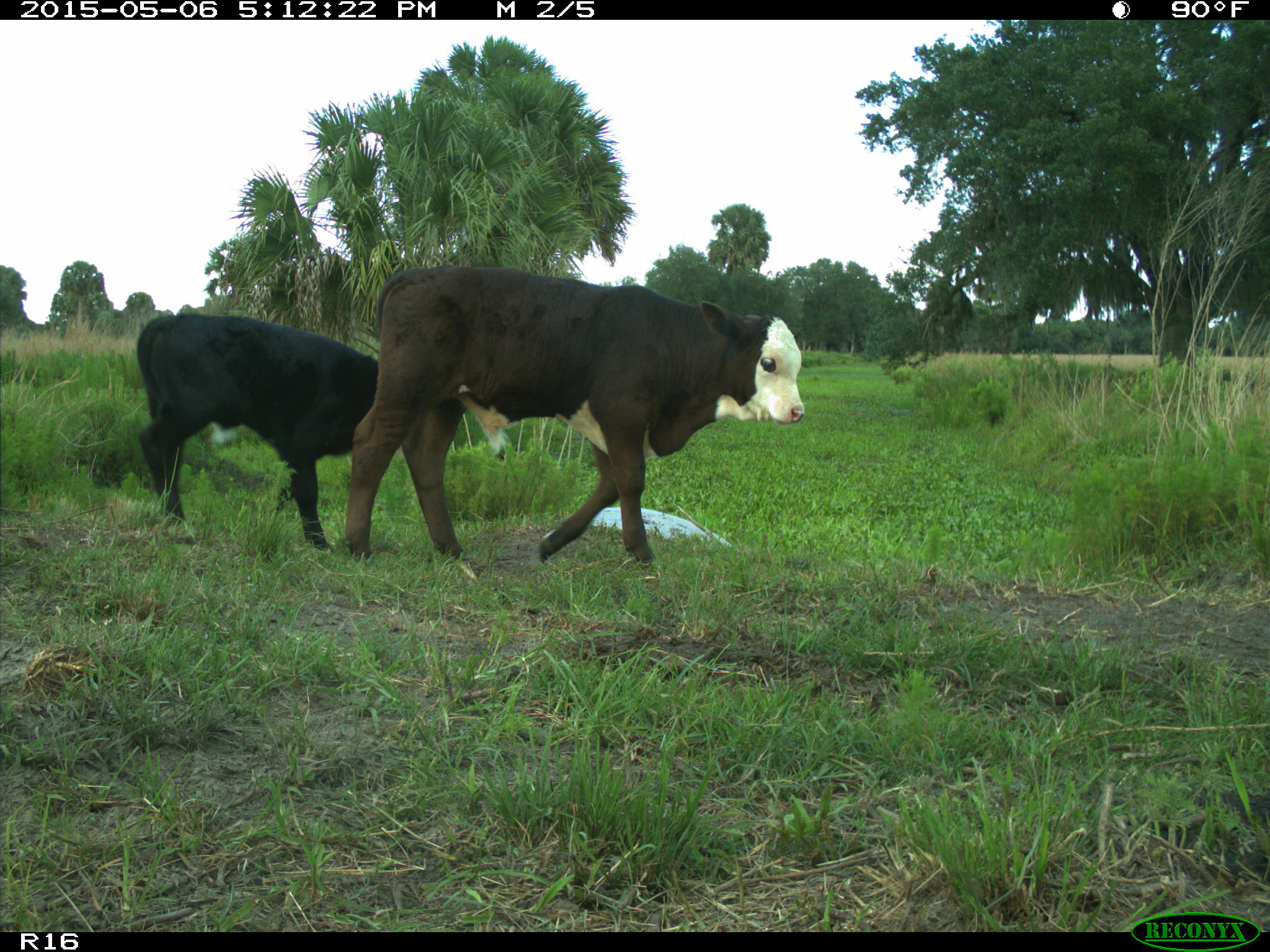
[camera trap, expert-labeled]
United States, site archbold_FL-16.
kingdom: Animalia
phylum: Chordata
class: Mammalia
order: Artiodactyla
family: Bovidae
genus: Bos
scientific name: Bos taurus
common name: domestic cow